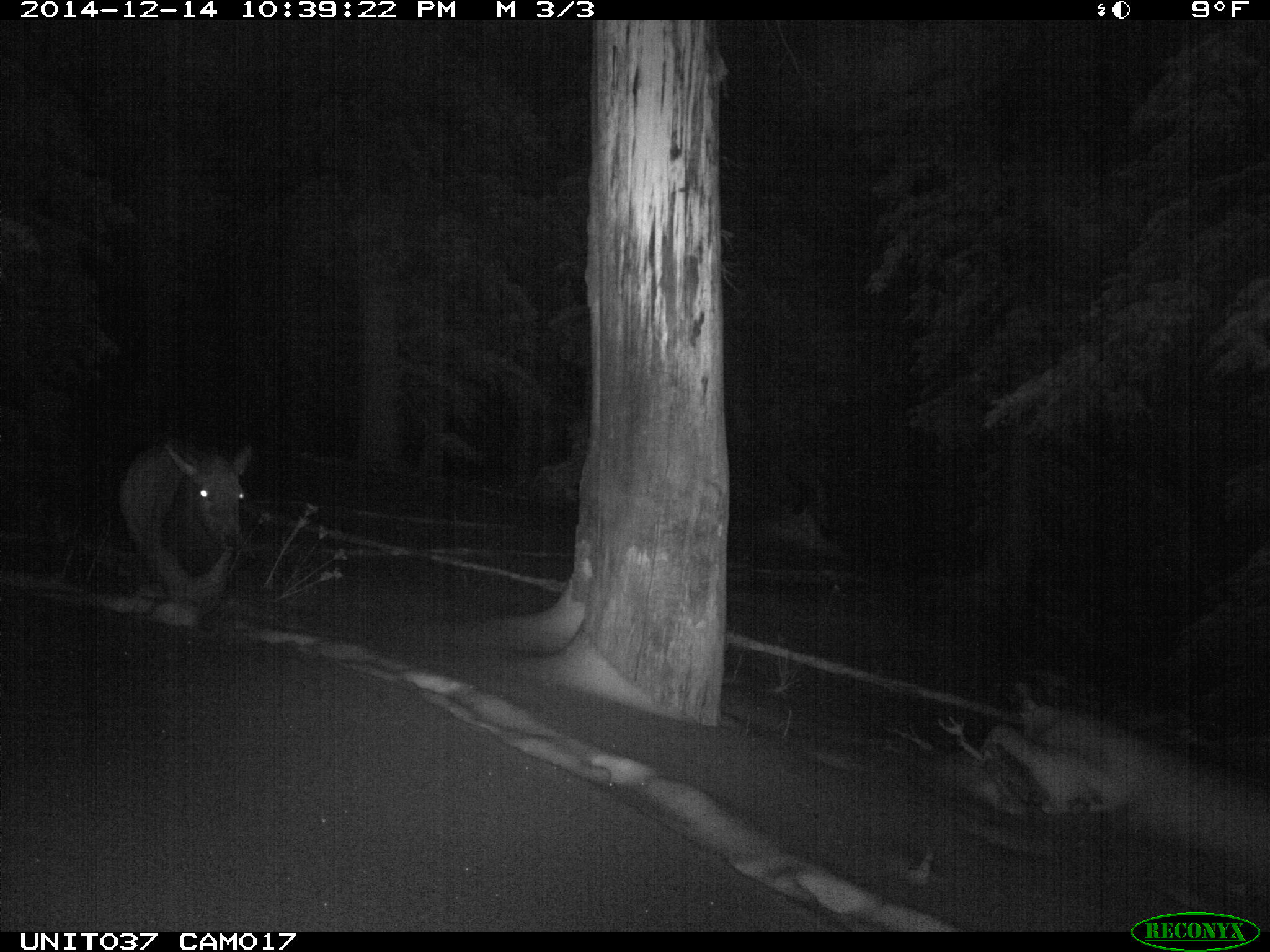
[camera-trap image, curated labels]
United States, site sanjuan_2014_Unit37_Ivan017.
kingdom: Animalia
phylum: Chordata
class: Mammalia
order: Artiodactyla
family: Cervidae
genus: Cervus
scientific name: Cervus elaphus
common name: red deer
Cervus elaphus (red deer).